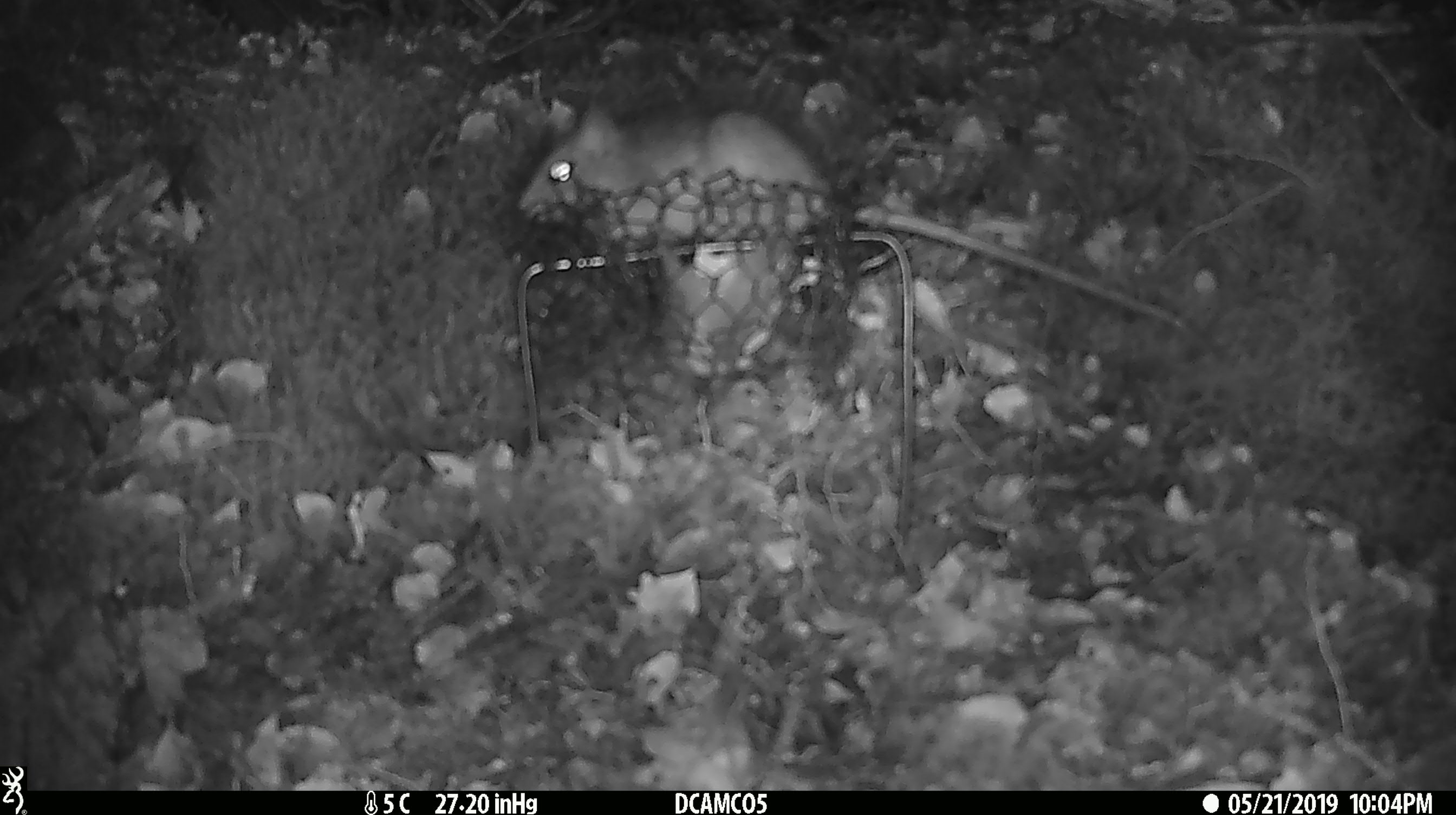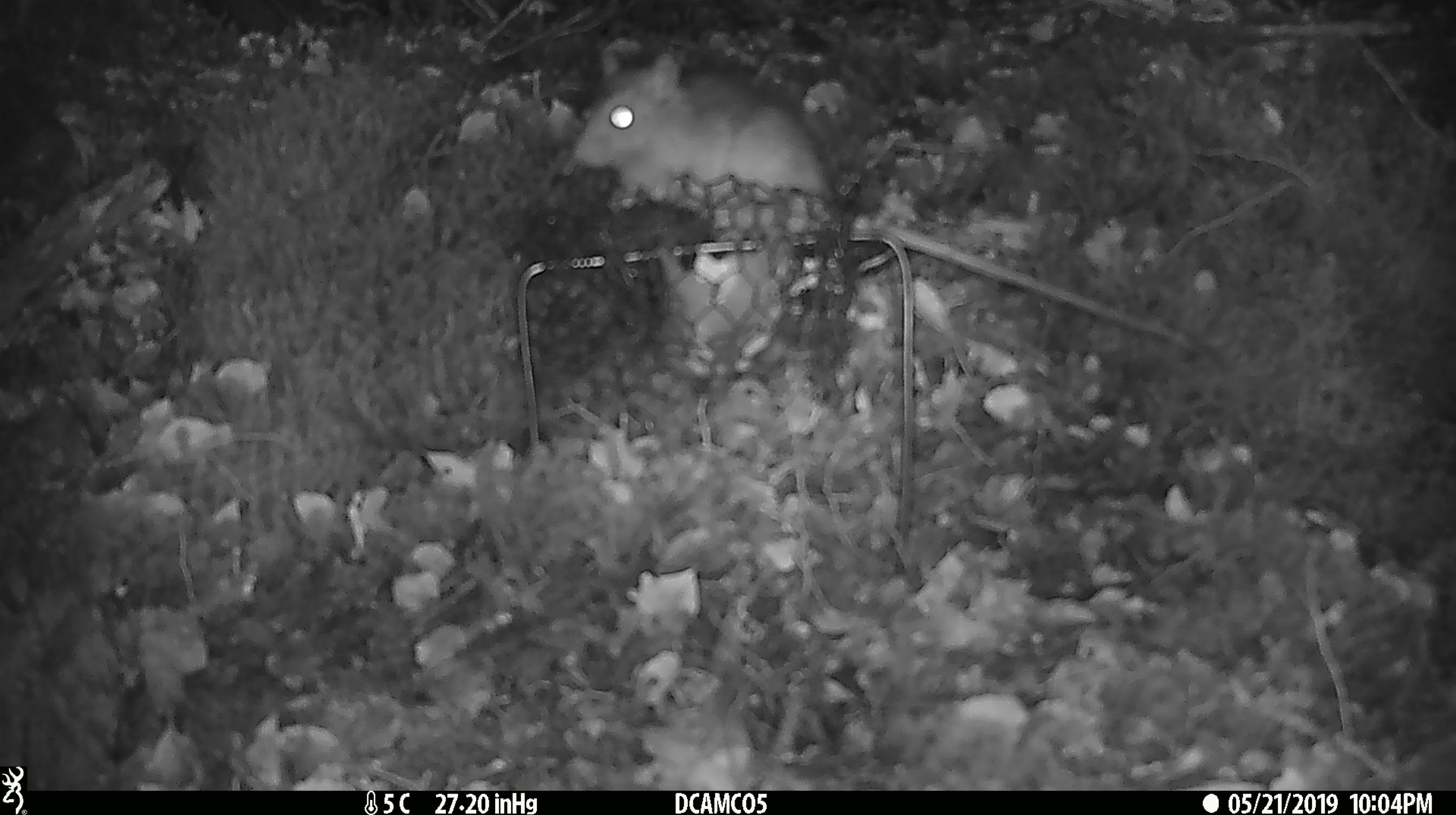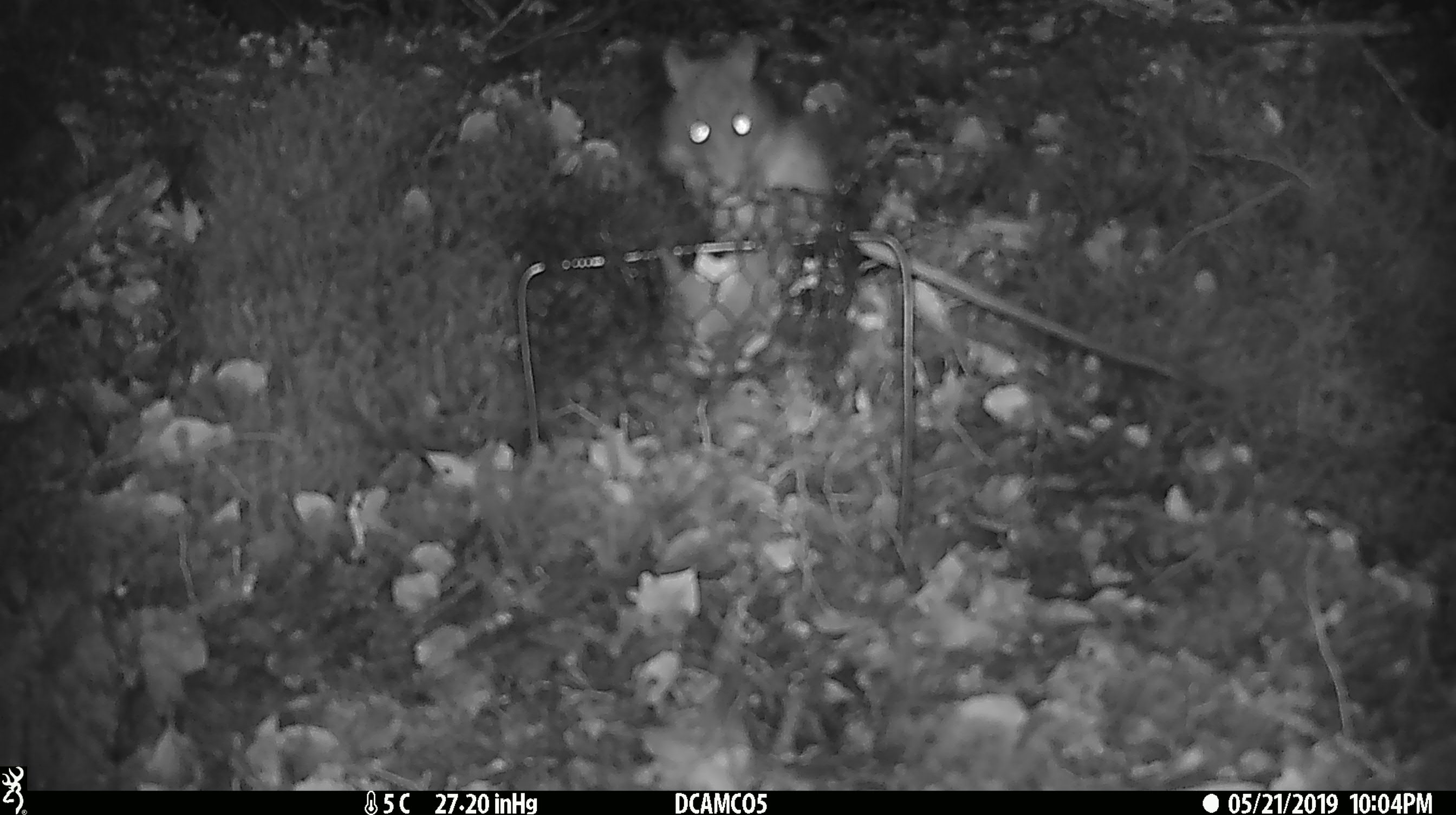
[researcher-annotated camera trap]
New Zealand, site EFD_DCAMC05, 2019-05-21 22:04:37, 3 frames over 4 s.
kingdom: Animalia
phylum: Chordata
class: Mammalia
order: Rodentia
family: Muridae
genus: Rattus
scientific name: Rattus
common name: rat